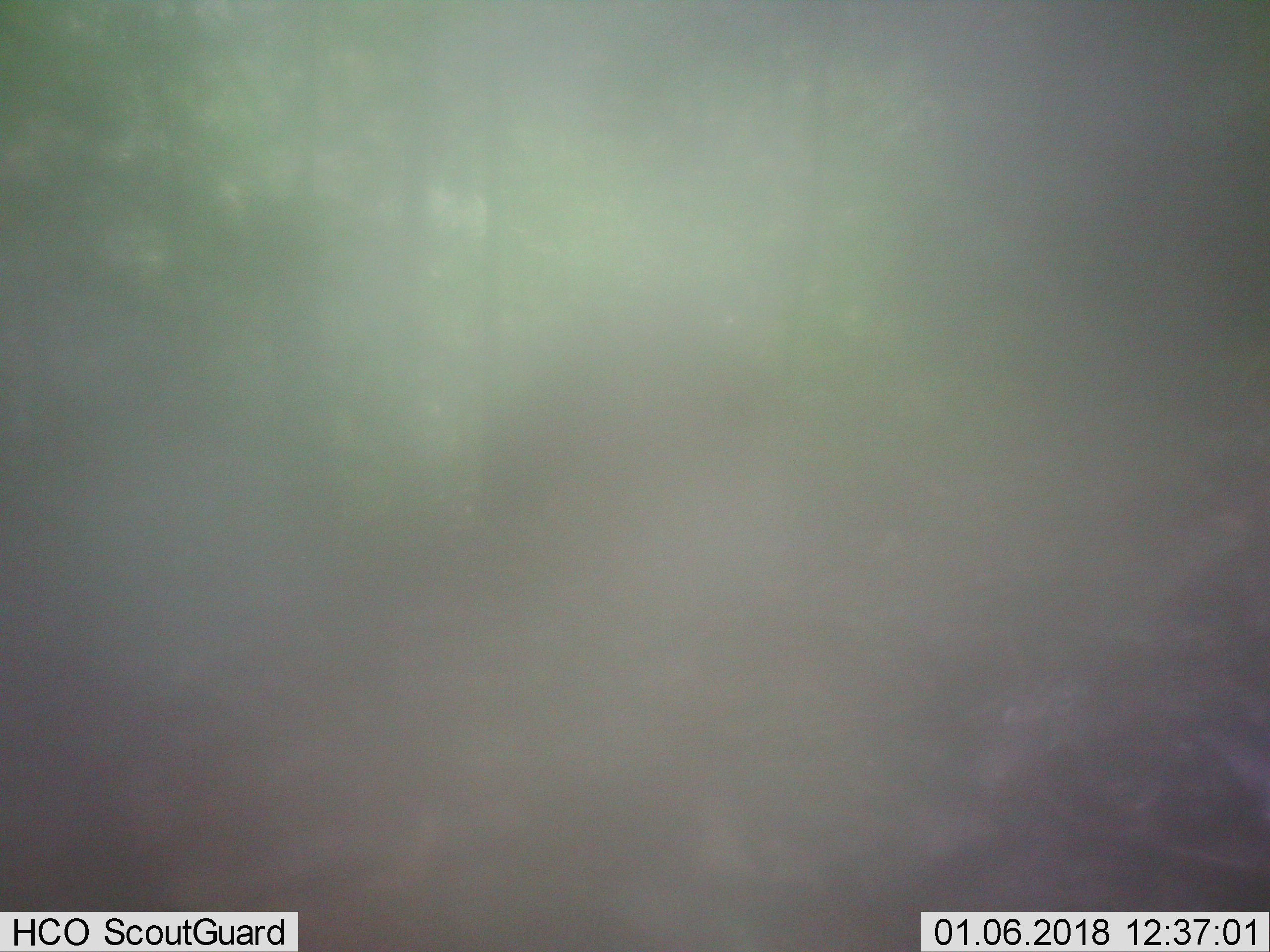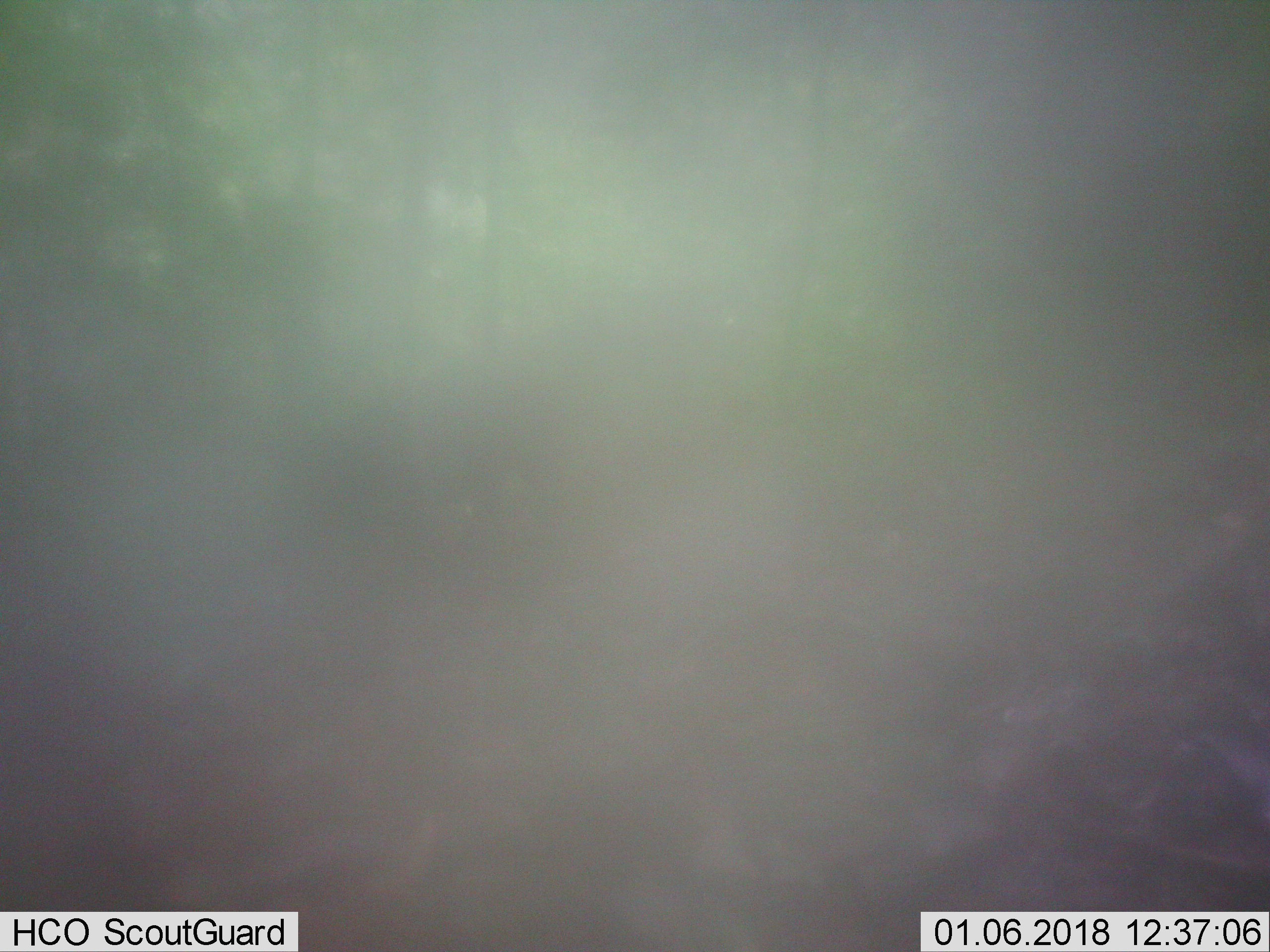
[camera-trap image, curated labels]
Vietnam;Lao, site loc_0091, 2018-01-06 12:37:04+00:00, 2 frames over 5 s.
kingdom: Animalia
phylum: Chordata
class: Mammalia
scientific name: Mammalia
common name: mammal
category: unidentified mammal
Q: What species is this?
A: Unidentified mammal (mammal) (Mammalia).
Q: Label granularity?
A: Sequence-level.